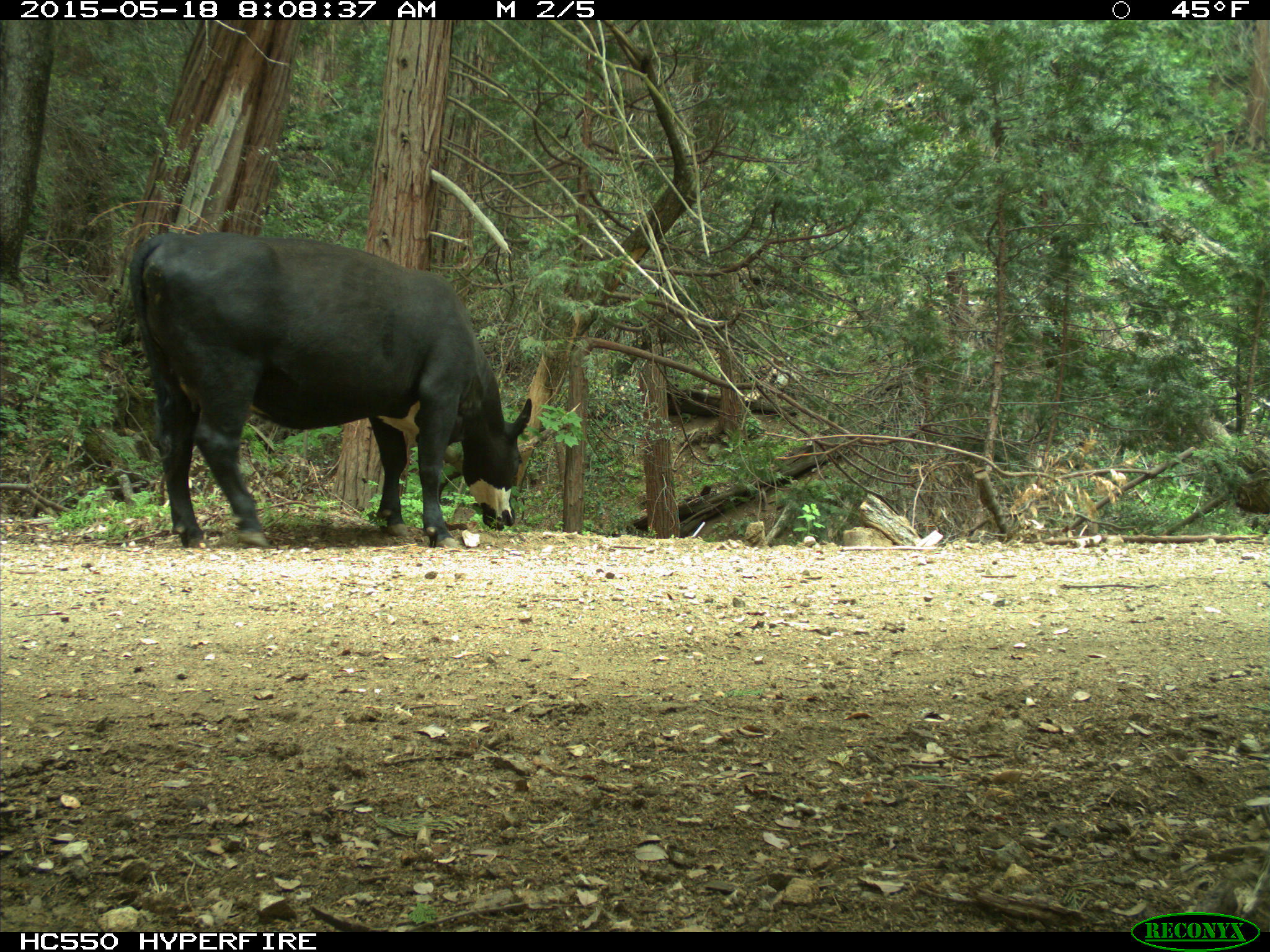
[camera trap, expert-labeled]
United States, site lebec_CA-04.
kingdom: Animalia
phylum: Chordata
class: Mammalia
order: Artiodactyla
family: Bovidae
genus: Bos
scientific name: Bos taurus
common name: domestic cow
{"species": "Bos taurus (domestic cow)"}